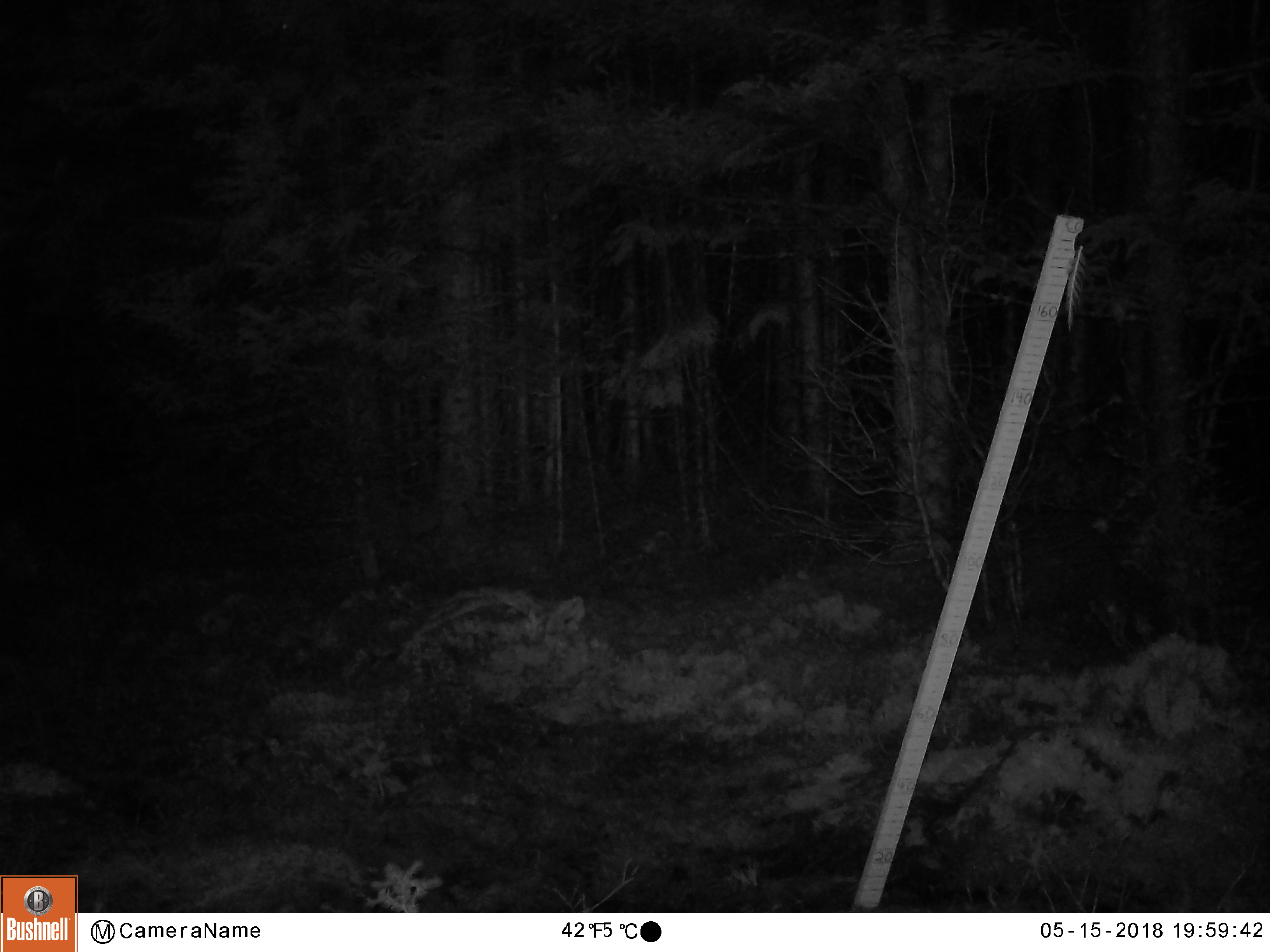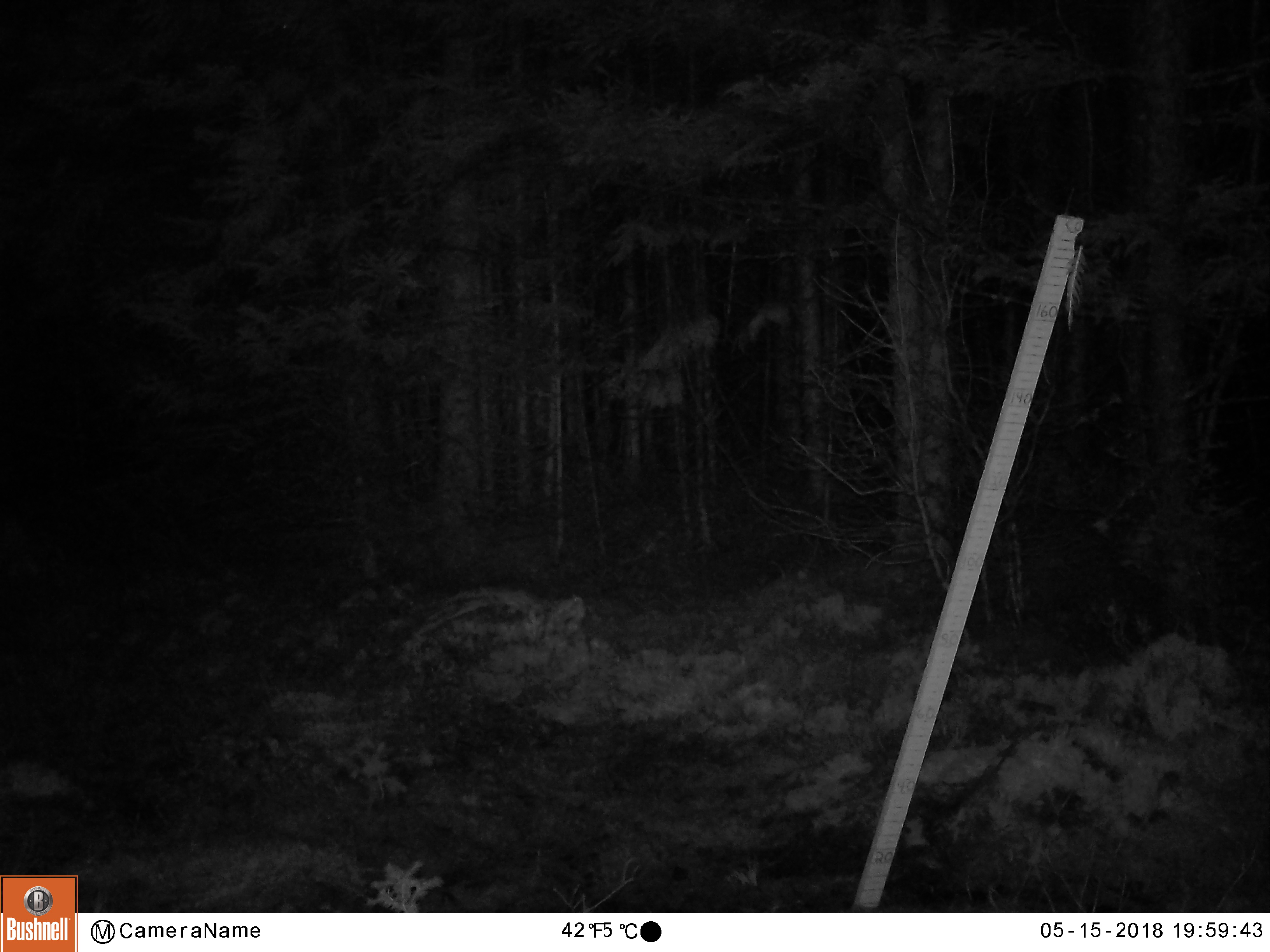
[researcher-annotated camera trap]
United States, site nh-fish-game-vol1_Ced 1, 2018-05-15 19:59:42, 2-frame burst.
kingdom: Animalia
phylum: Chordata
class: Mammalia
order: Artiodactyla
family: Cervidae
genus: Alces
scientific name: Alces alces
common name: moose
Moose (Alces alces).